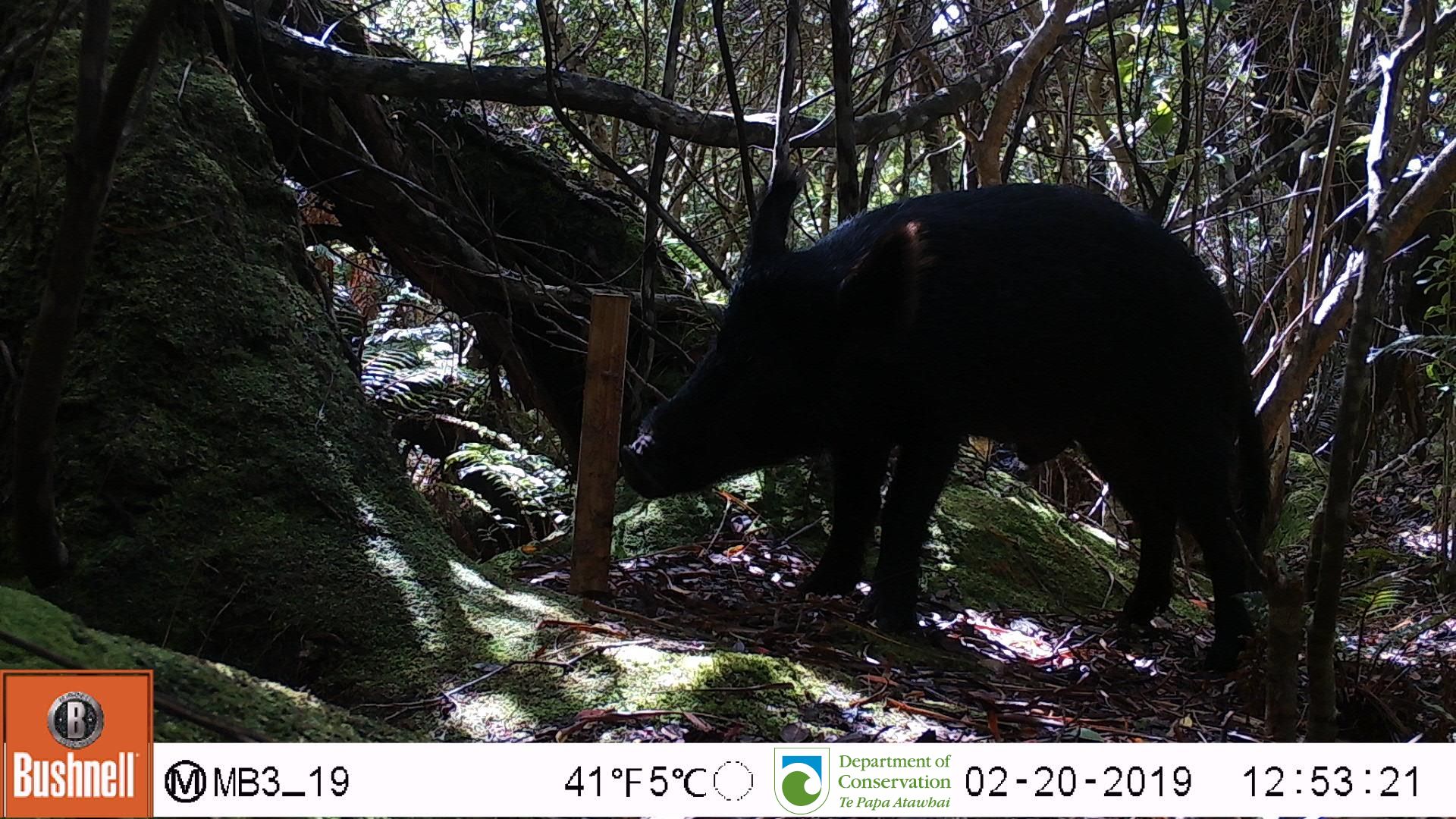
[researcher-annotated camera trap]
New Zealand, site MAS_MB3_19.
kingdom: Animalia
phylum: Chordata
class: Mammalia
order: Artiodactyla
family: Suidae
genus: Sus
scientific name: Sus scrofa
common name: pig